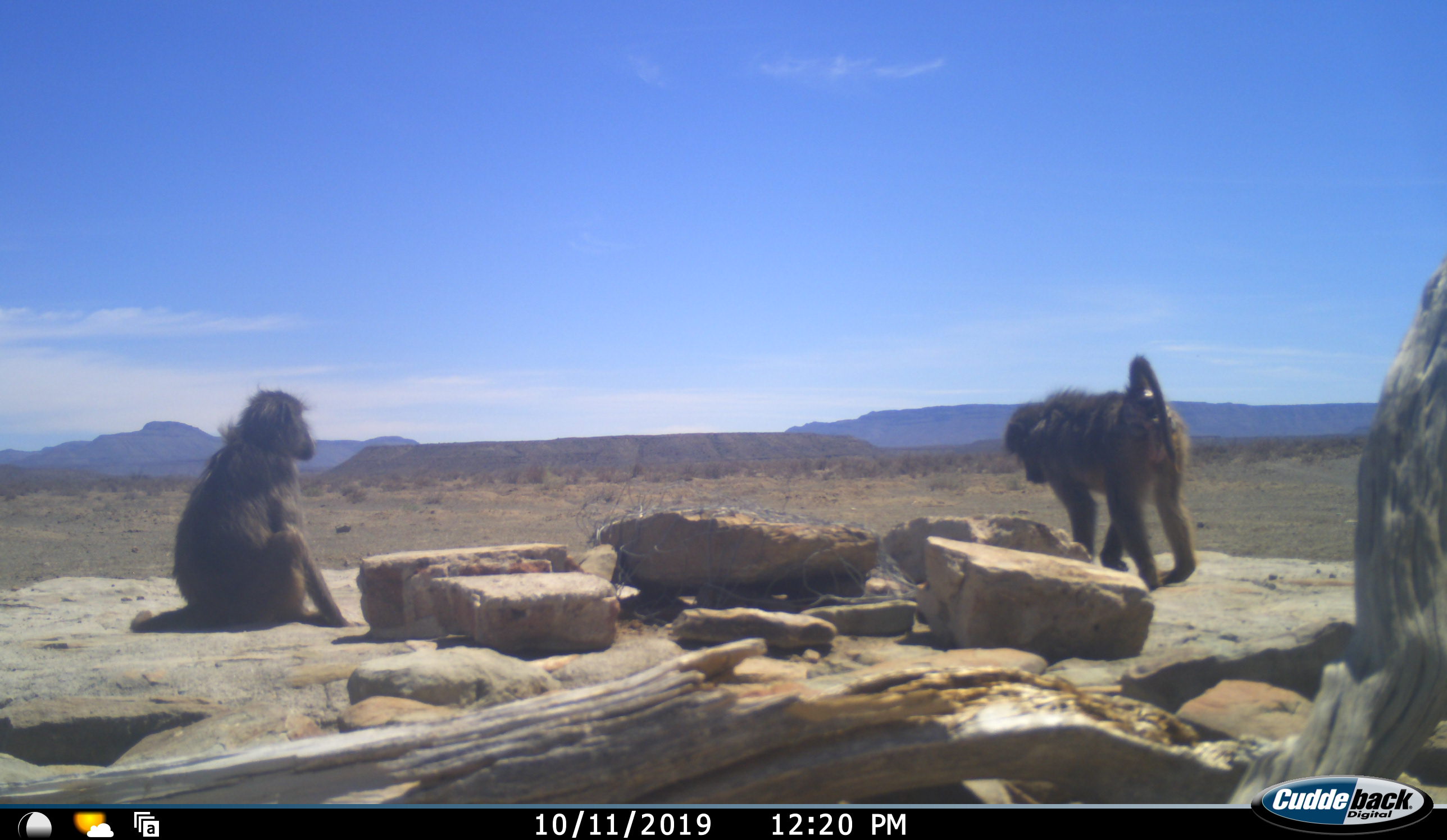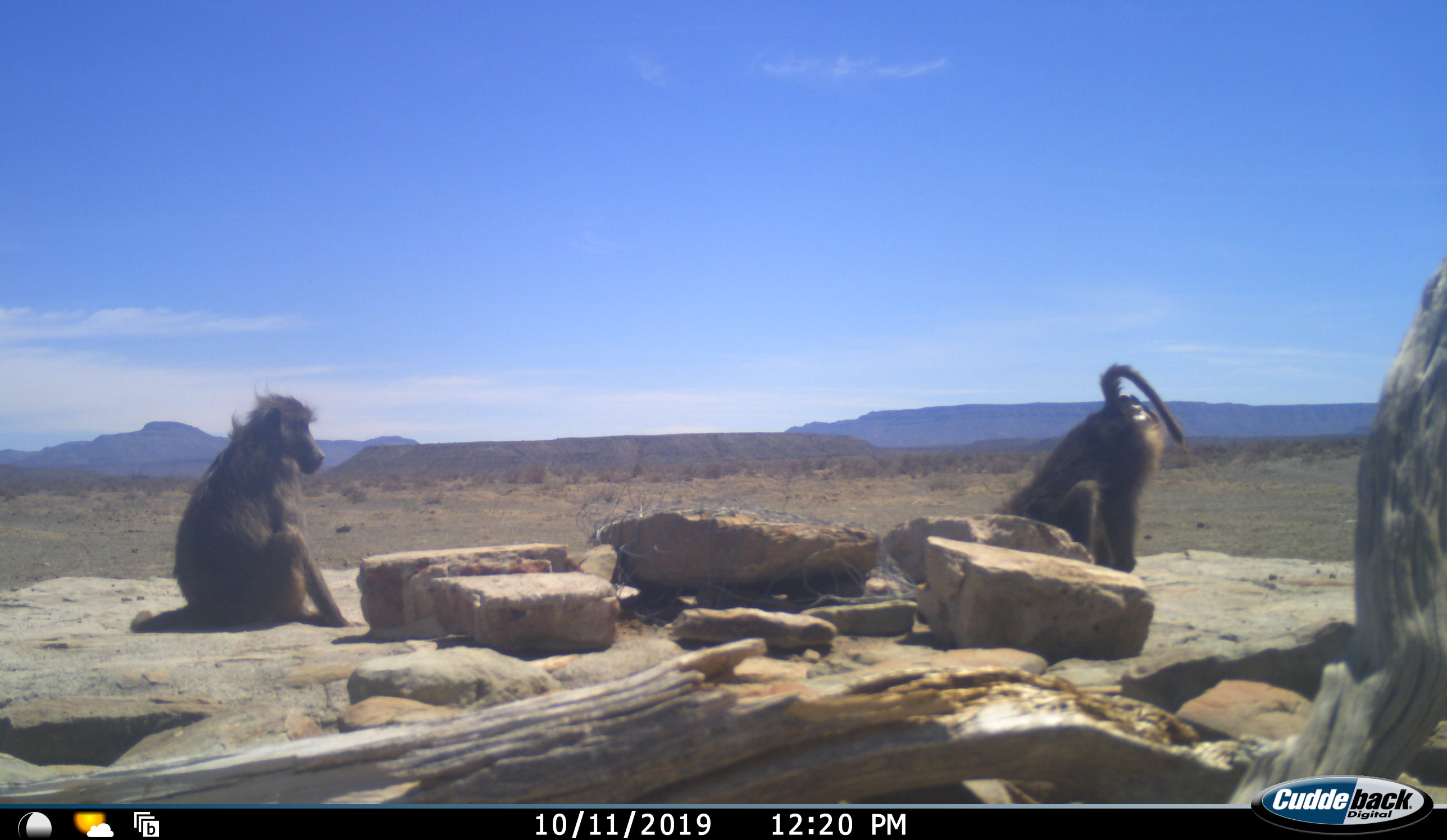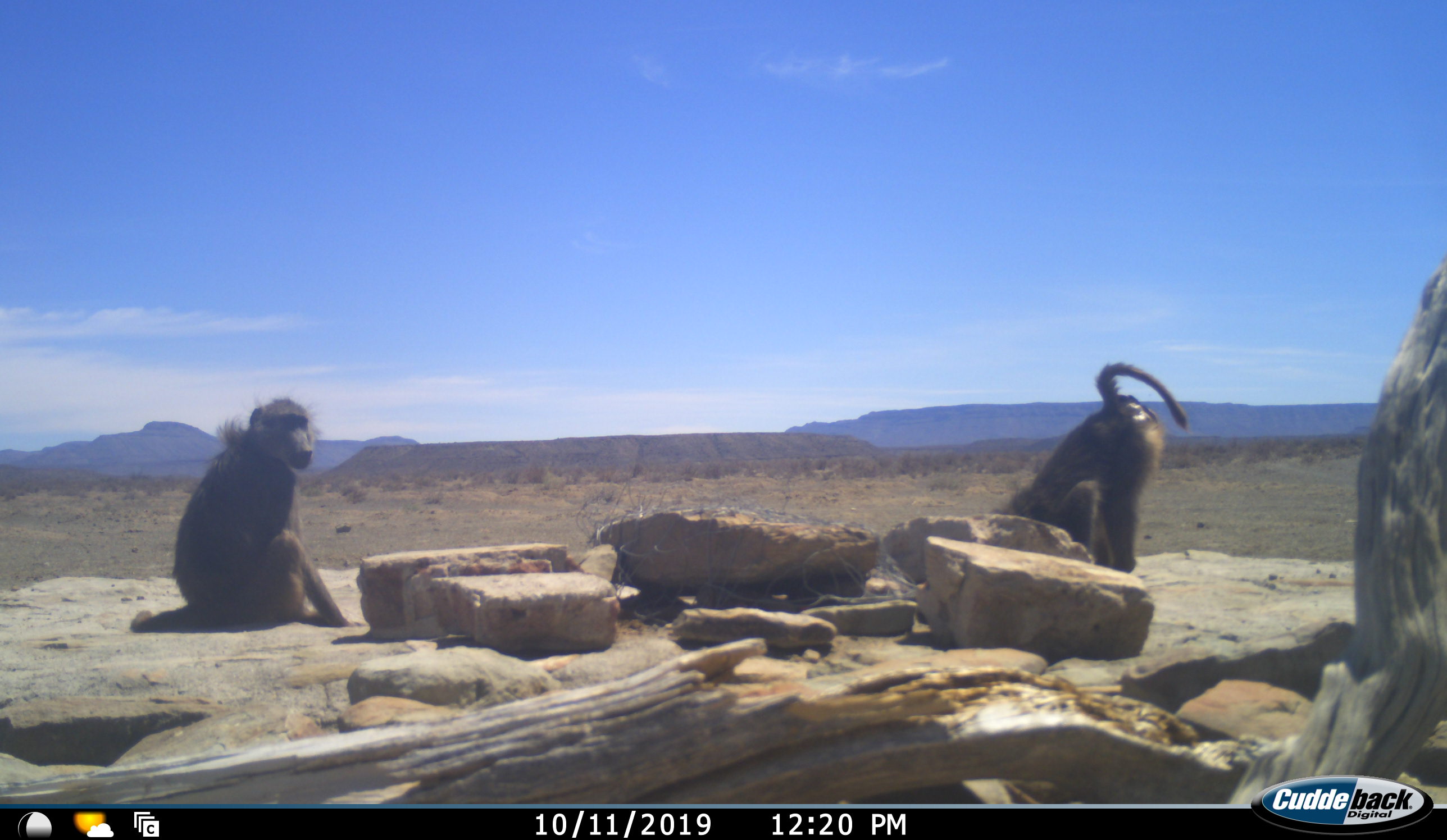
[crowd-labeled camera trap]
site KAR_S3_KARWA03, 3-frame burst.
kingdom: Animalia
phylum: Chordata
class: Mammalia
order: Primates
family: Cercopithecidae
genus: Papio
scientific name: Papio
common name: baboon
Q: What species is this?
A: Baboon (Papio).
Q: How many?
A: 2.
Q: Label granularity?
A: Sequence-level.